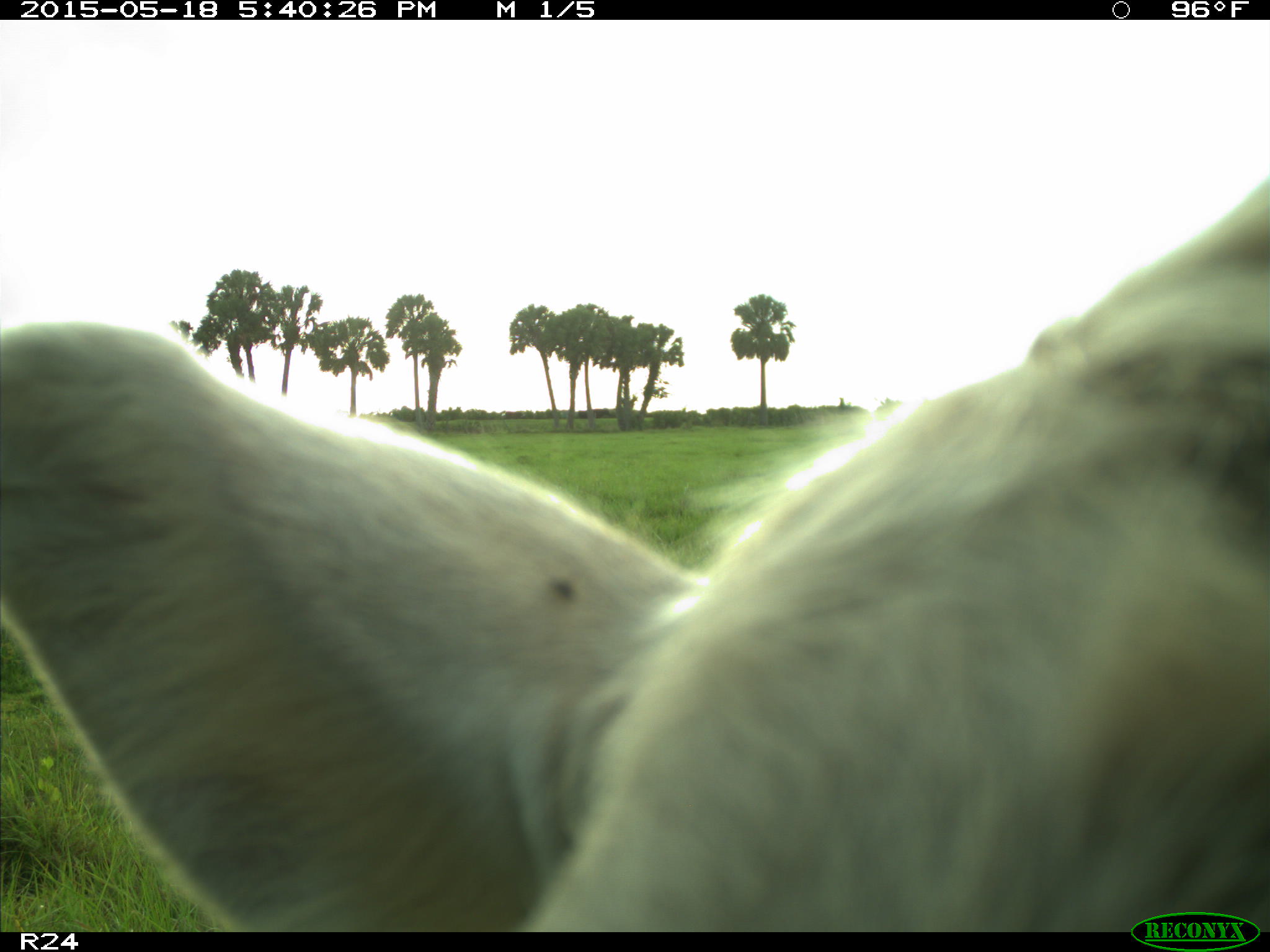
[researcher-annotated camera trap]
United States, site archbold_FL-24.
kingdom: Animalia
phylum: Chordata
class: Mammalia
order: Artiodactyla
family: Bovidae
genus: Bos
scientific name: Bos taurus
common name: domestic cow